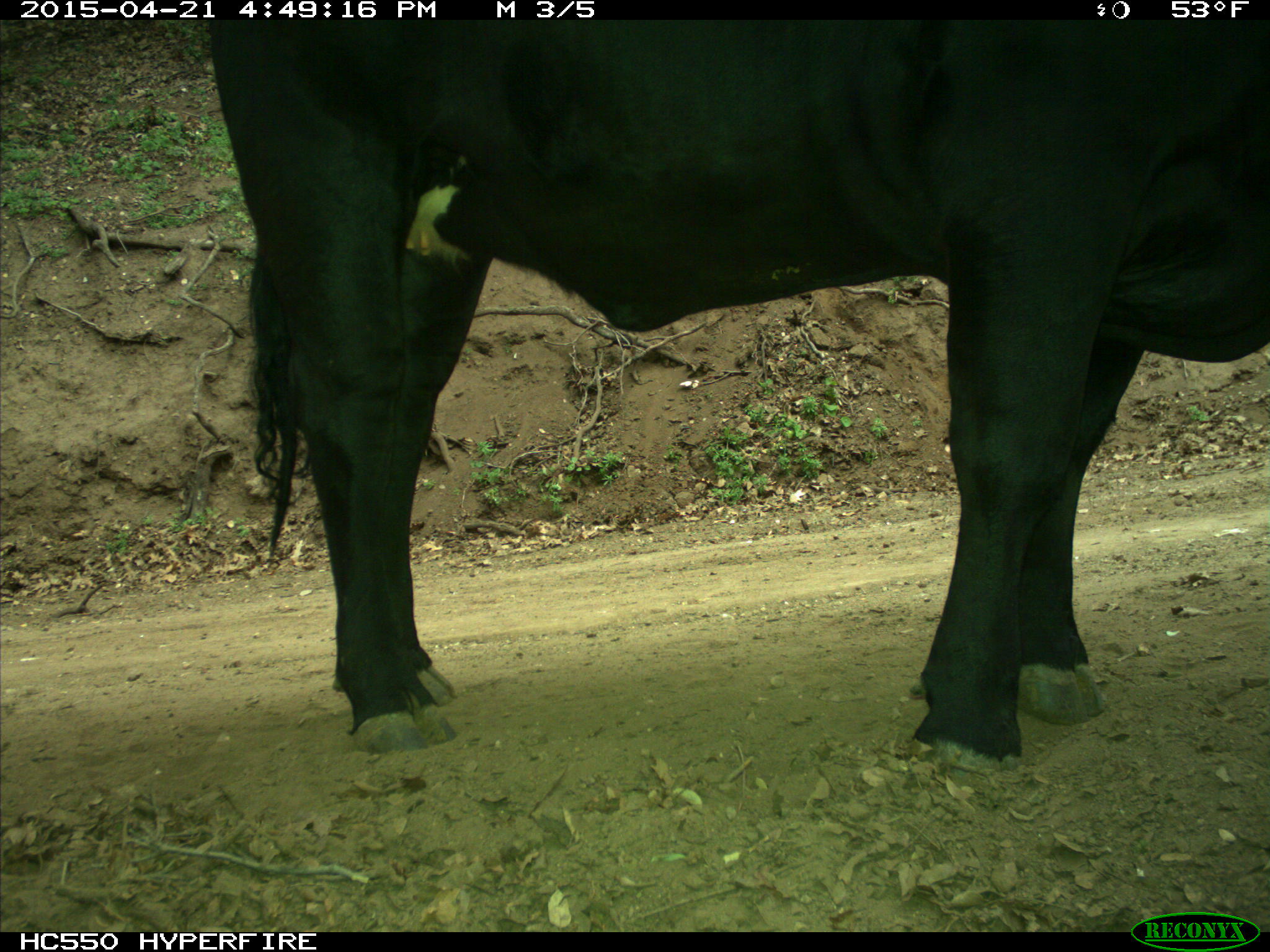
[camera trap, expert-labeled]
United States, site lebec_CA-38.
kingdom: Animalia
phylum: Chordata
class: Mammalia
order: Artiodactyla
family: Bovidae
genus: Bos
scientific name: Bos taurus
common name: domestic cow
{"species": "Bos taurus (domestic cow)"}